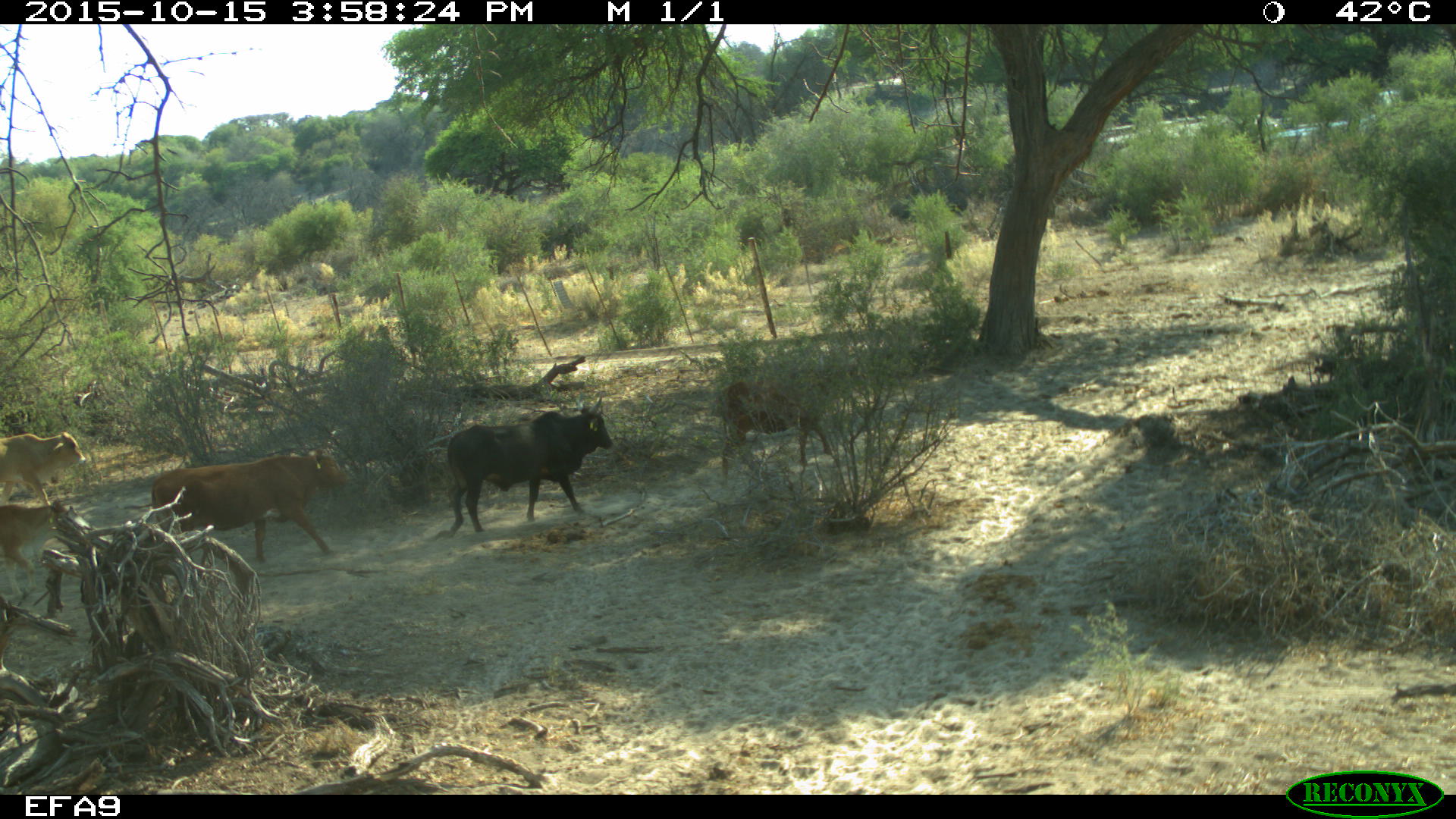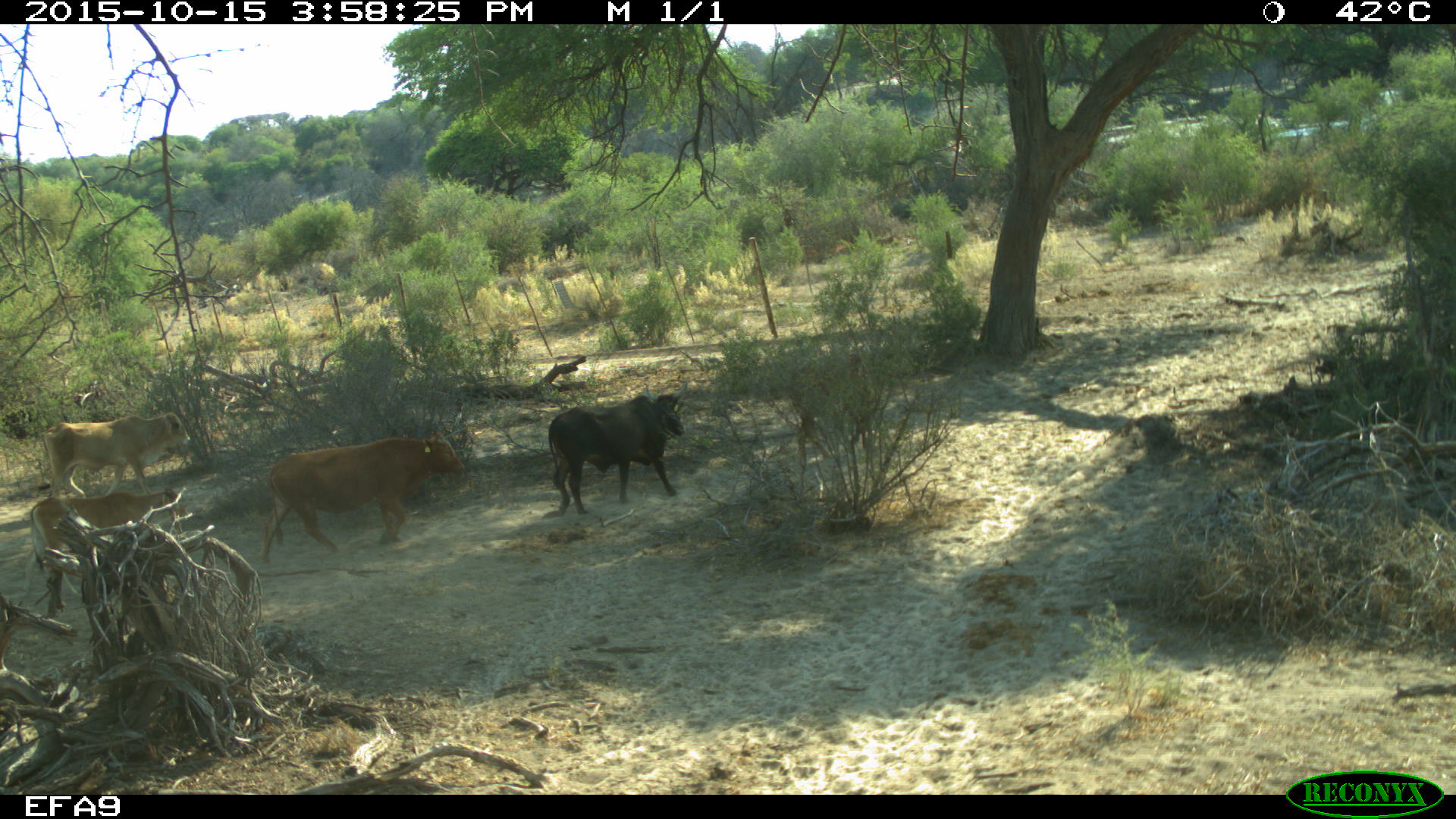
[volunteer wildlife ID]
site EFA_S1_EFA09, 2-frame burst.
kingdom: Animalia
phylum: Chordata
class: Mammalia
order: Artiodactyla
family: Bovidae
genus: Bos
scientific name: Bos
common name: cattle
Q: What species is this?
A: Cattle (Bos).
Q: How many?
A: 4.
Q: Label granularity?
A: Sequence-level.